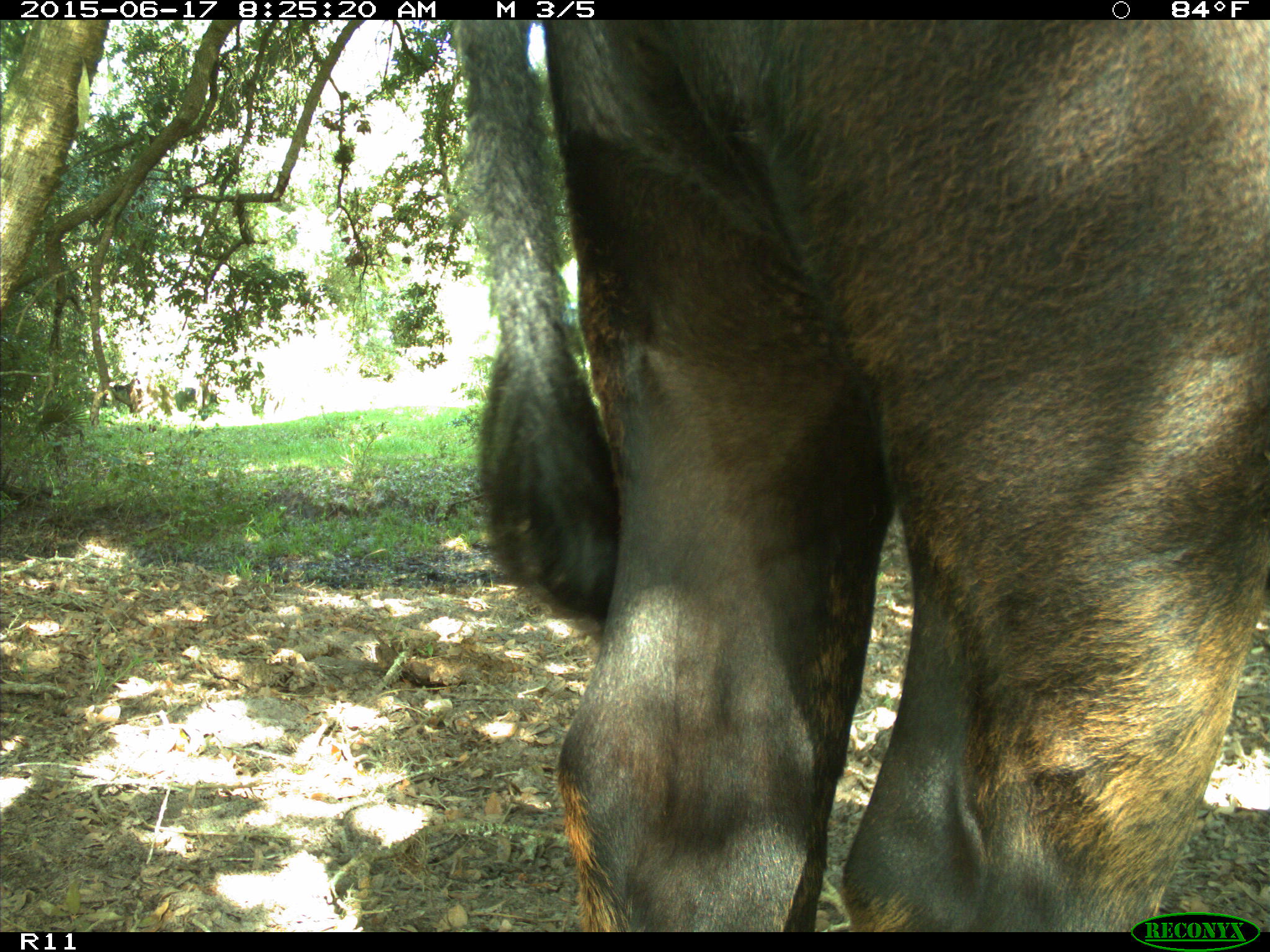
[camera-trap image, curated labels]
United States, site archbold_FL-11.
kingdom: Animalia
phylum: Chordata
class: Mammalia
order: Artiodactyla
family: Bovidae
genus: Bos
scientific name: Bos taurus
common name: domestic cow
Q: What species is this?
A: Bos taurus (domestic cow).